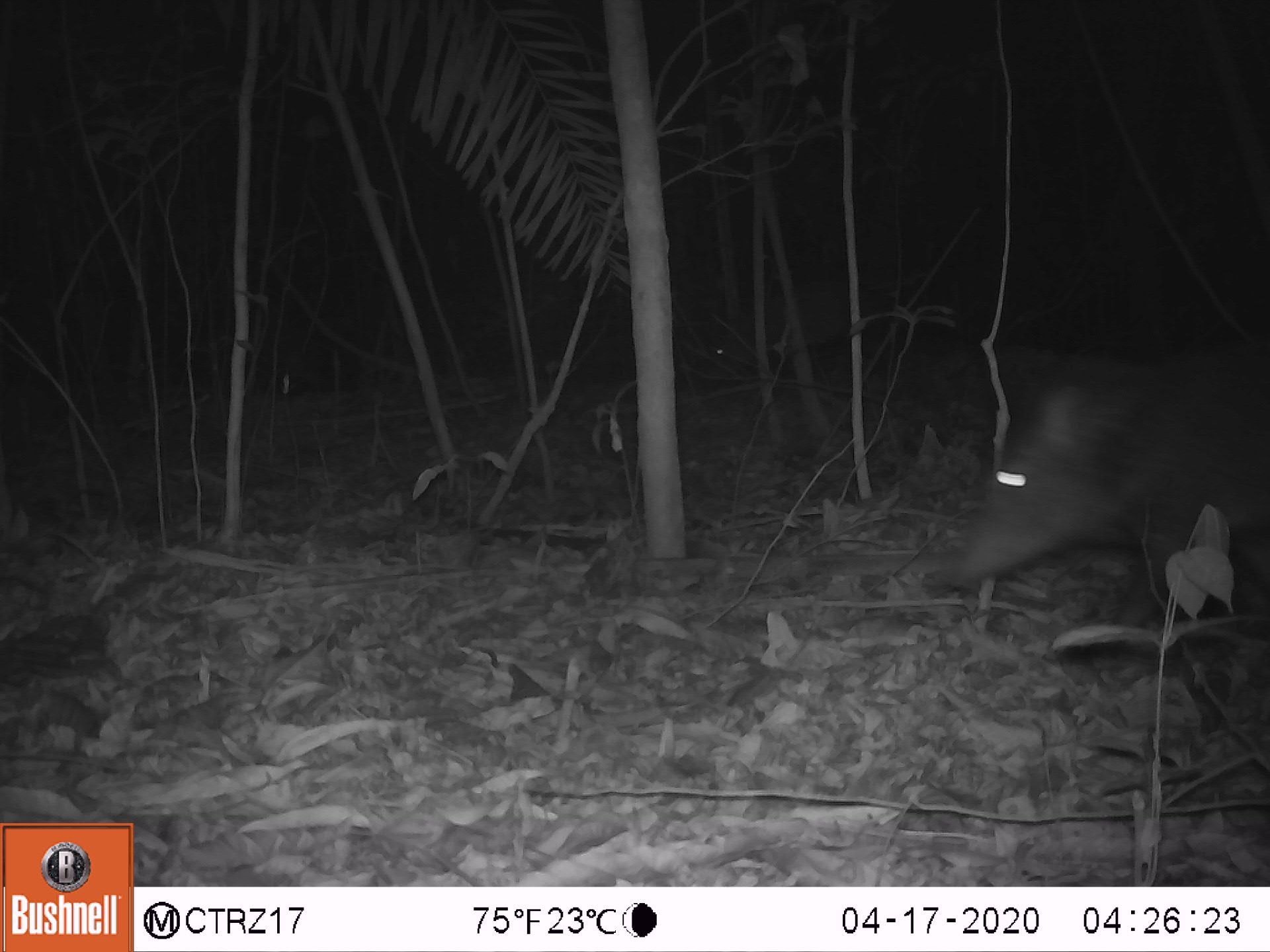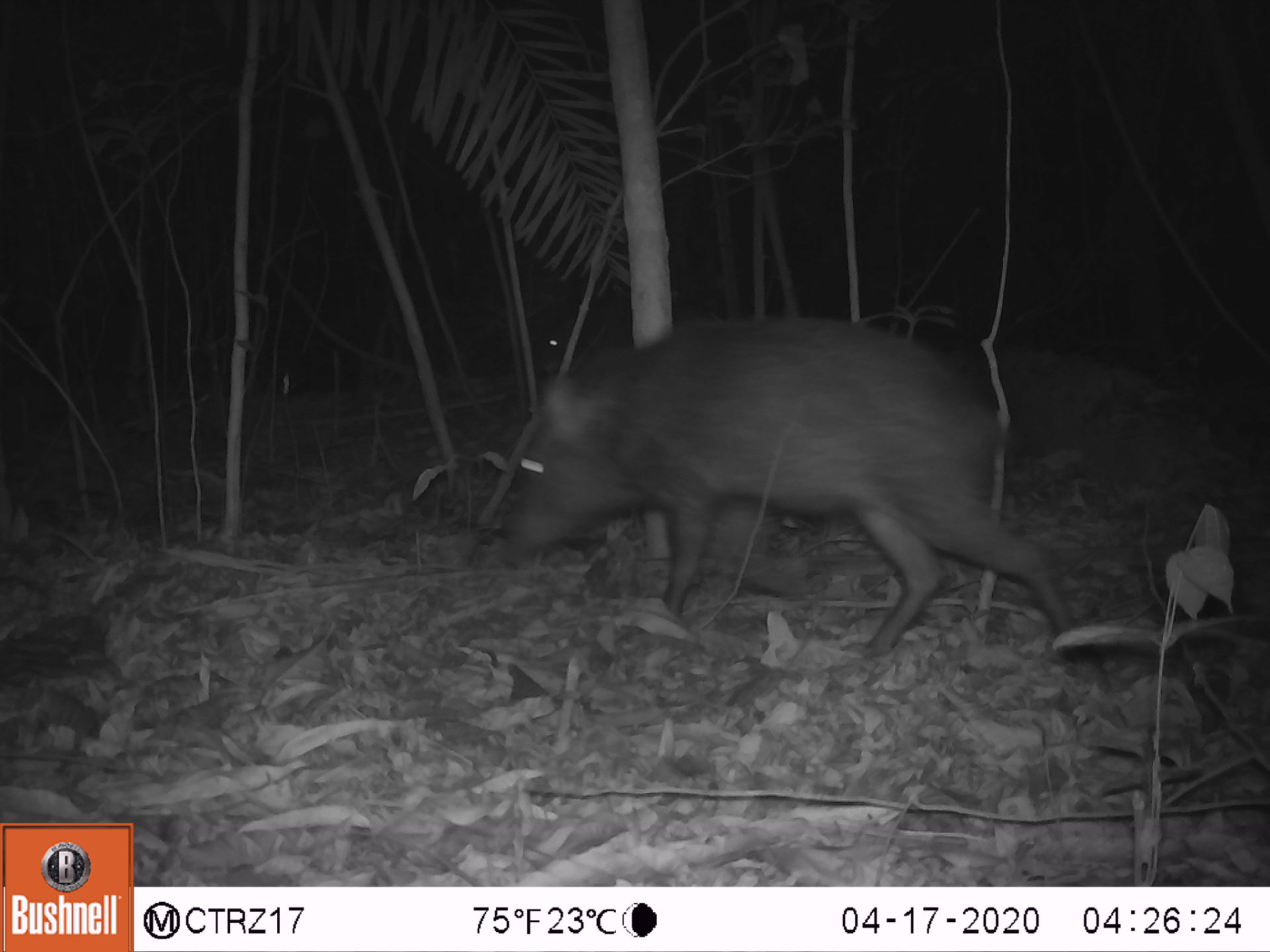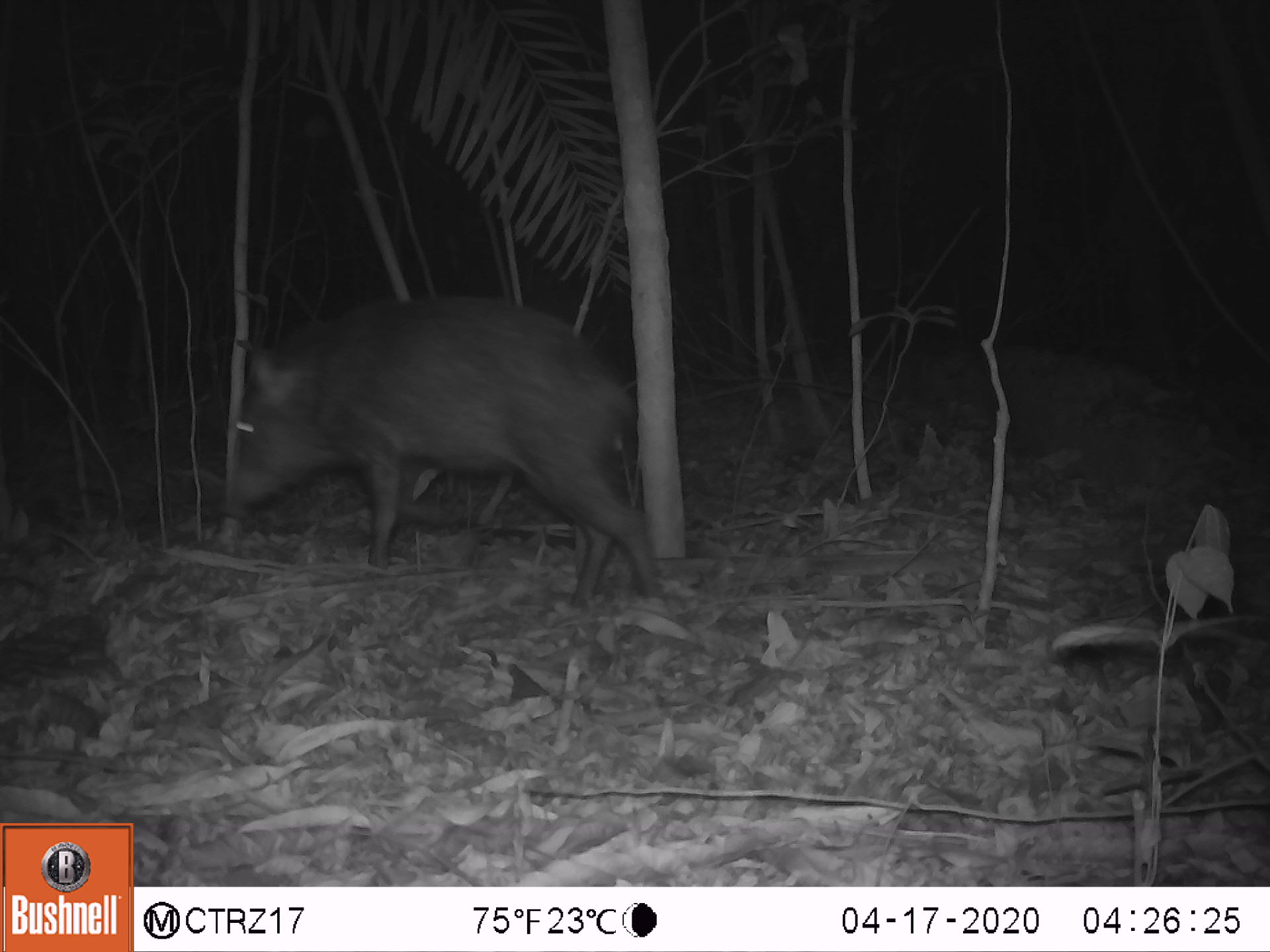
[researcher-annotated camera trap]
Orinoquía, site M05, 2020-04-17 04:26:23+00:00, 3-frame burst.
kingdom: Animalia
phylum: Chordata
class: Mammalia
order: Artiodactyla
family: Tayassuidae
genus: Pecari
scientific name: Pecari tajacu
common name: collared peccary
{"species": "collared peccary (Pecari tajacu)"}